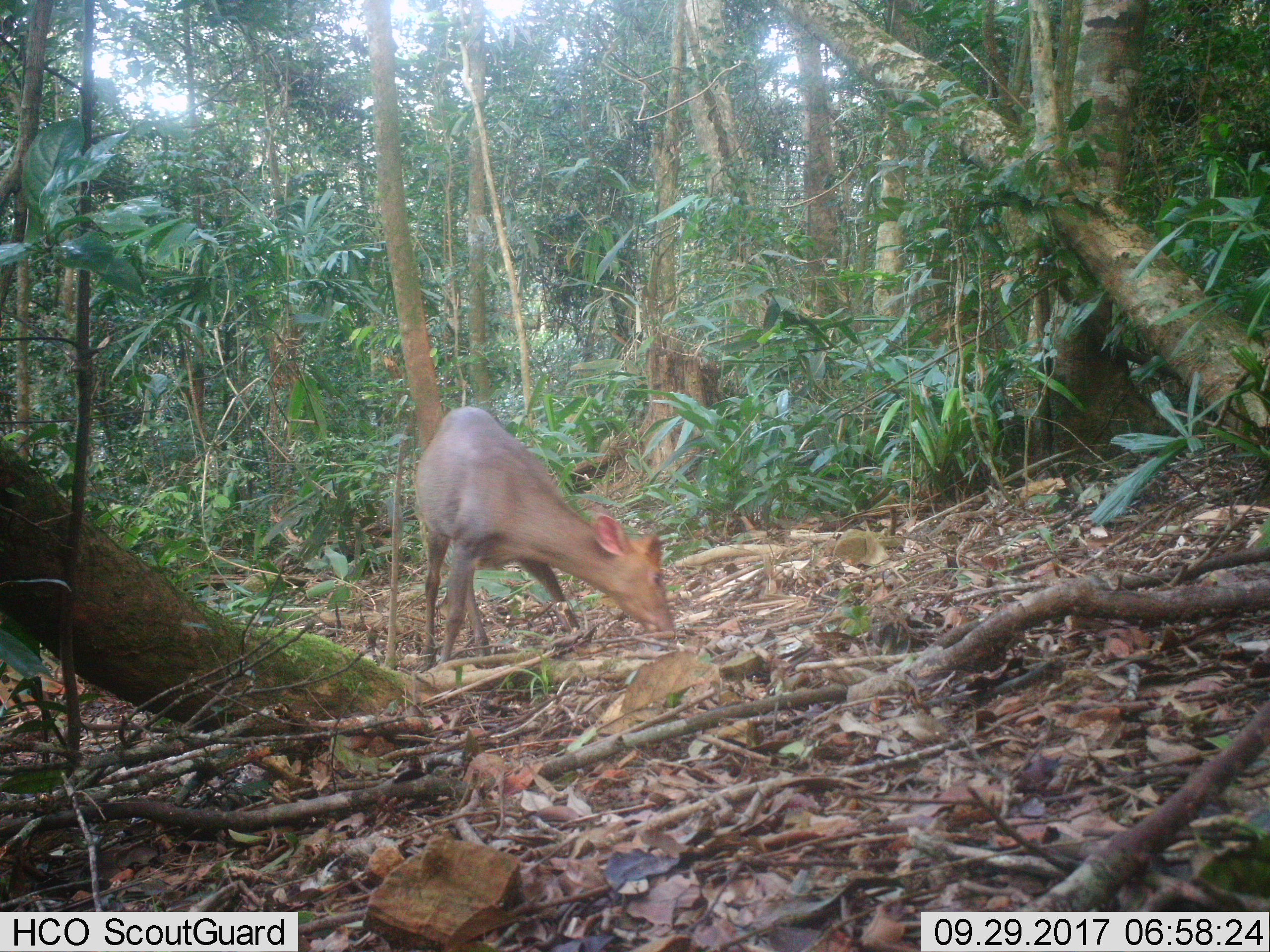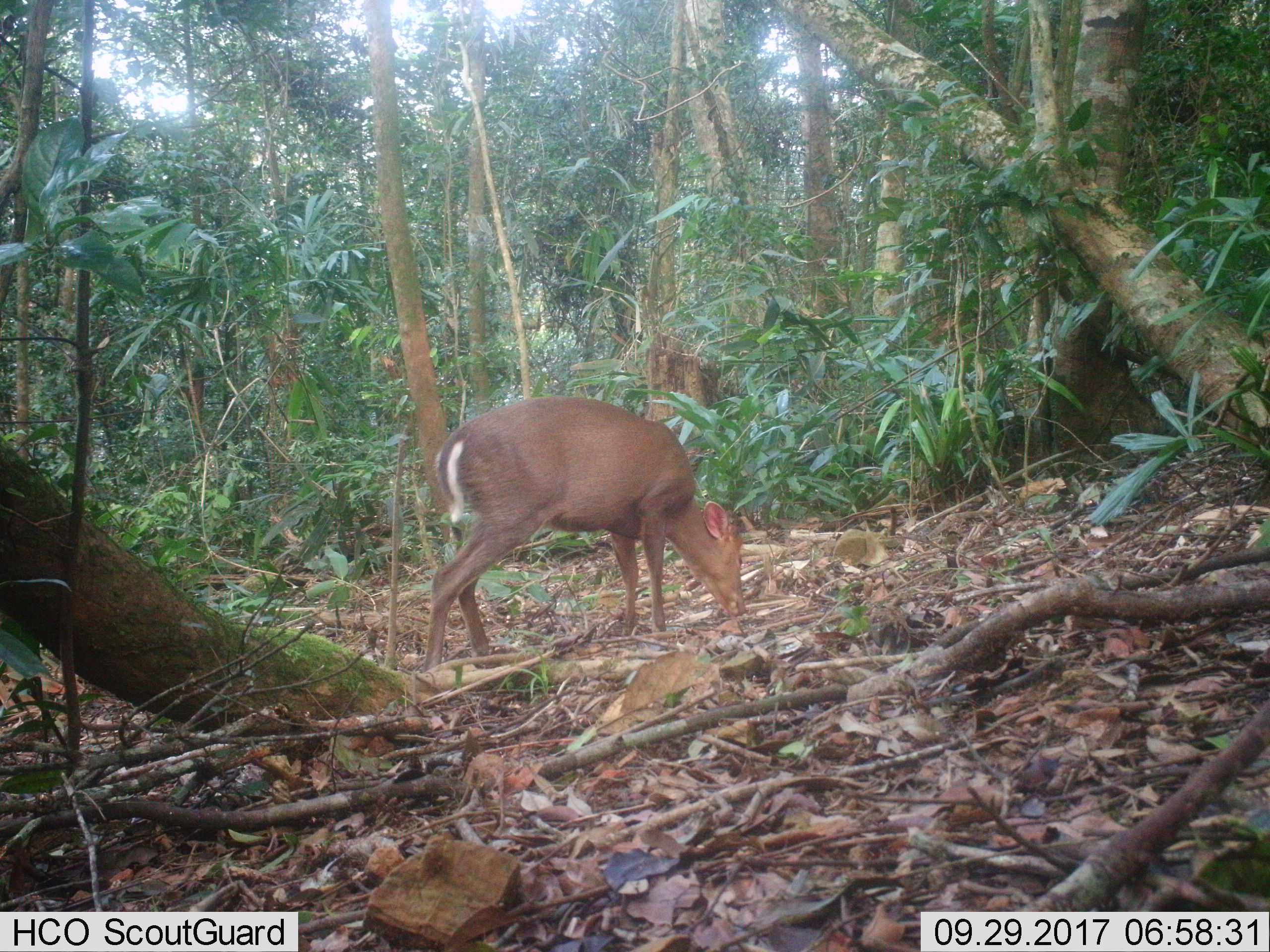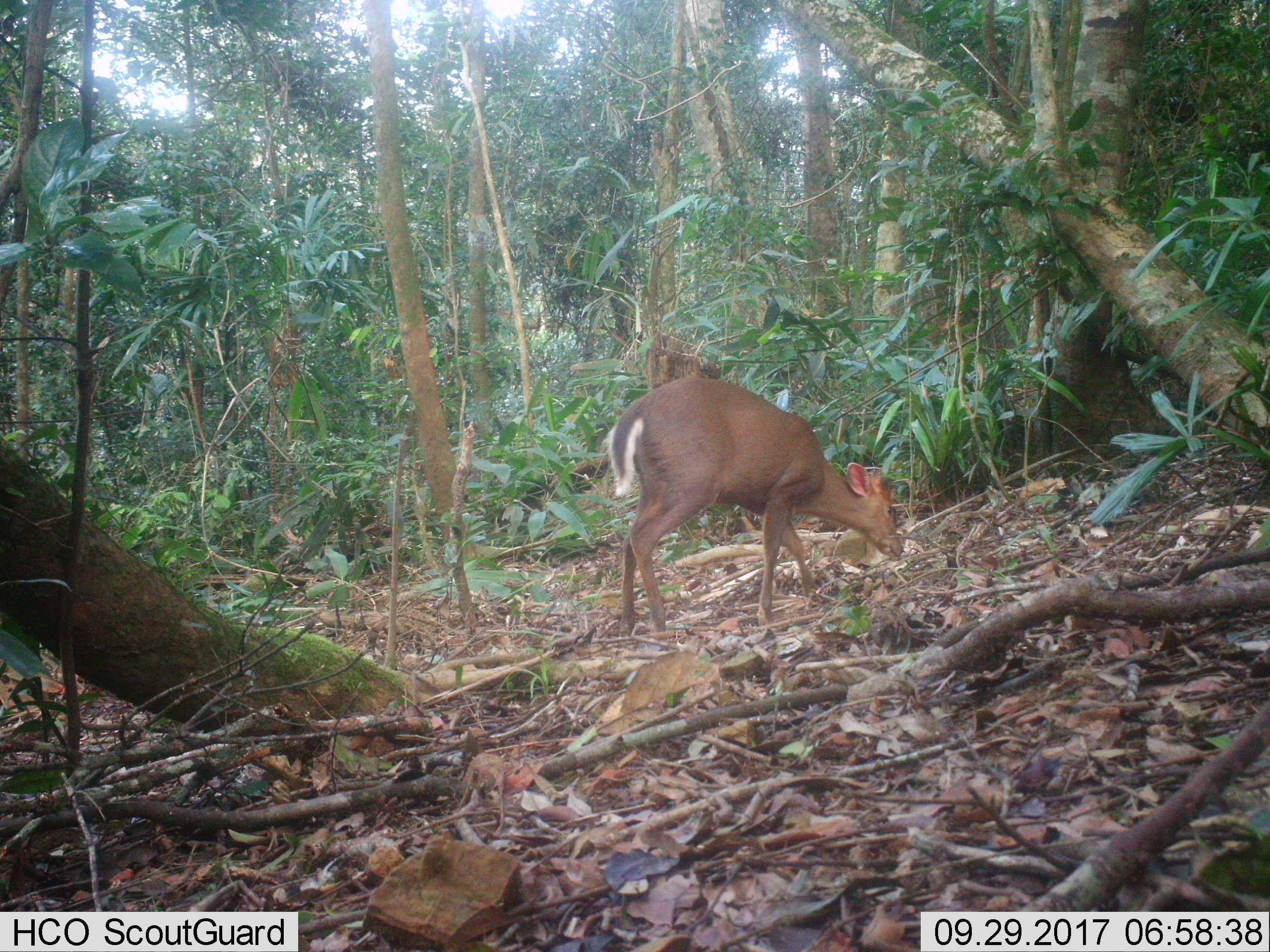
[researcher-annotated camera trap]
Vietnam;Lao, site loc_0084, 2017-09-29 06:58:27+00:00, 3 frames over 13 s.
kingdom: Animalia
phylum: Chordata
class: Mammalia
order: Artiodactyla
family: Cervidae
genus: Muntiacus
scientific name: Muntiacus rooseveltorum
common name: roosevelt's muntjac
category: roosevelts muntjac group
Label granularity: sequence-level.